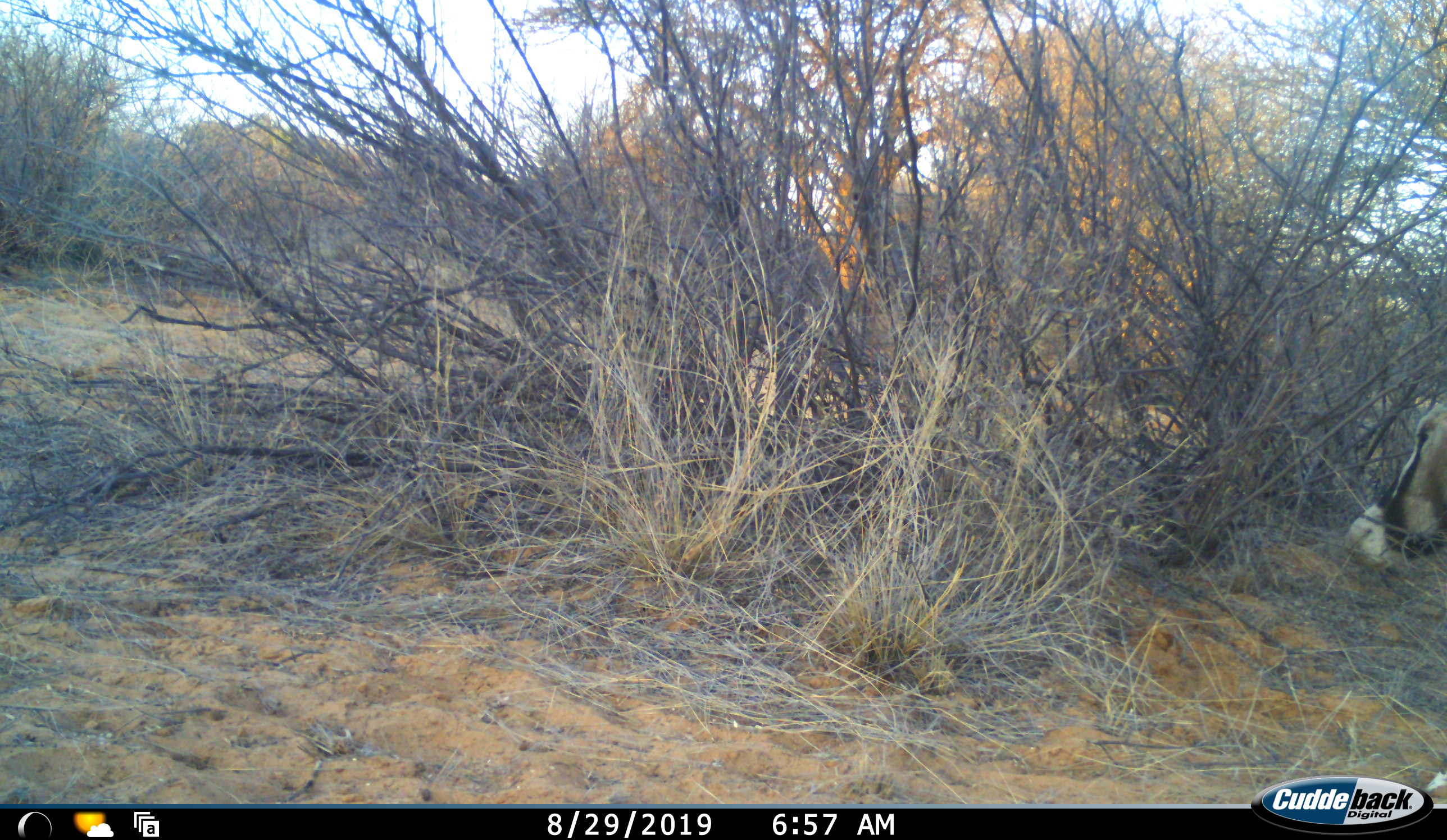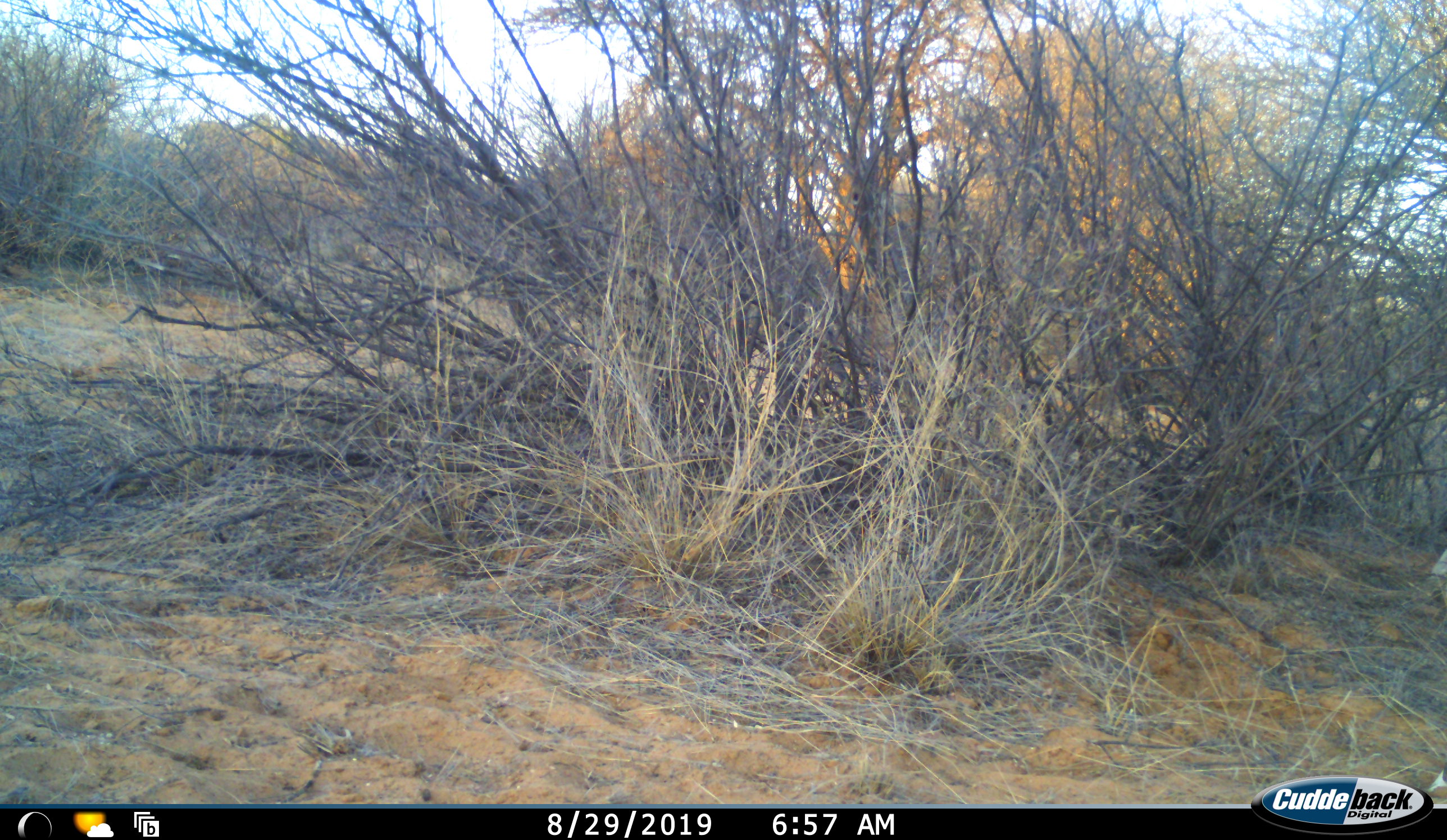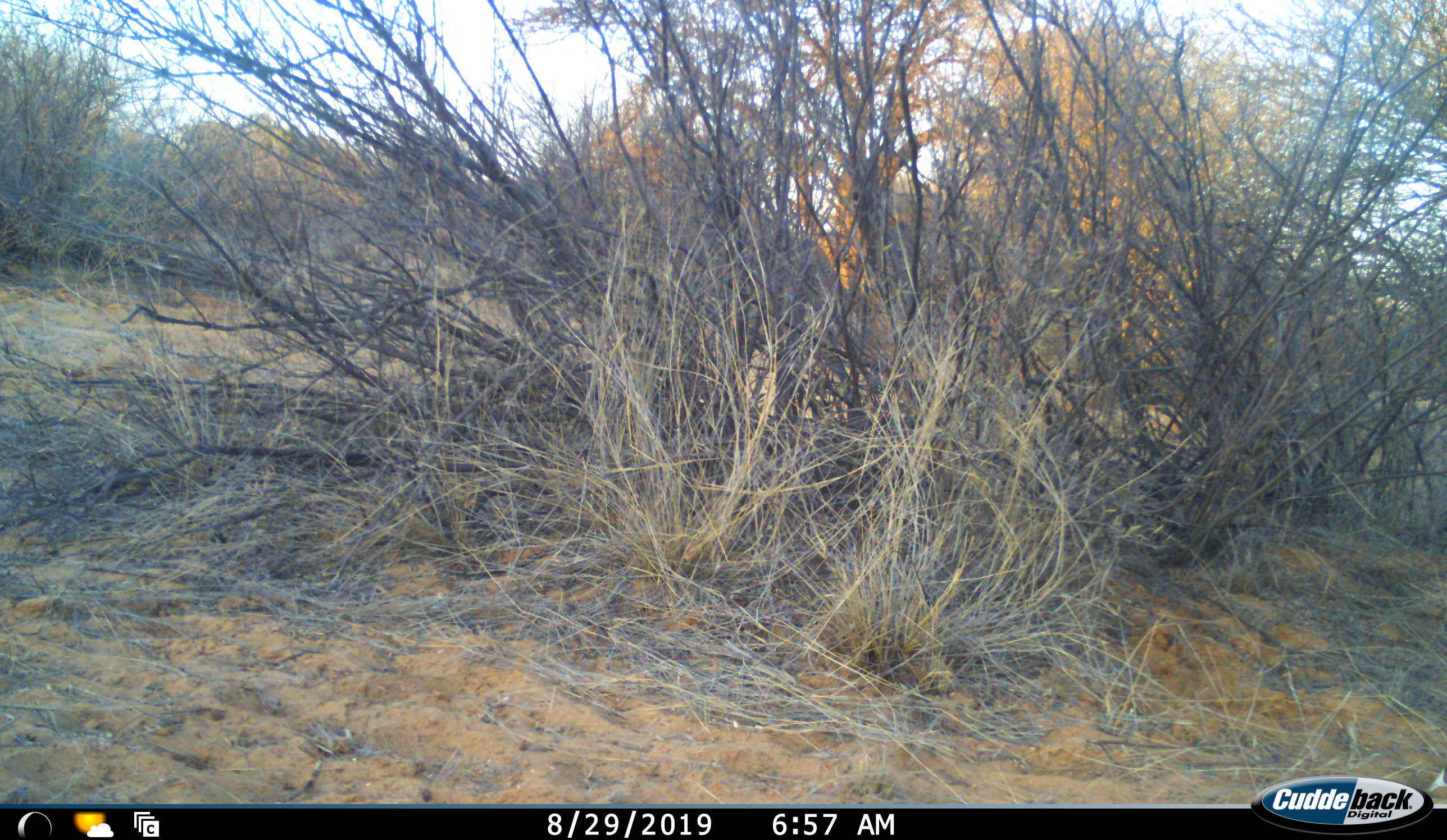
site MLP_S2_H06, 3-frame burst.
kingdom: Animalia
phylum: Chordata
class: Mammalia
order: Artiodactyla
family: Bovidae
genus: Oryx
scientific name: Oryx gazella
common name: gemsbok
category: oryx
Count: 1.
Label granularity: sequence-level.